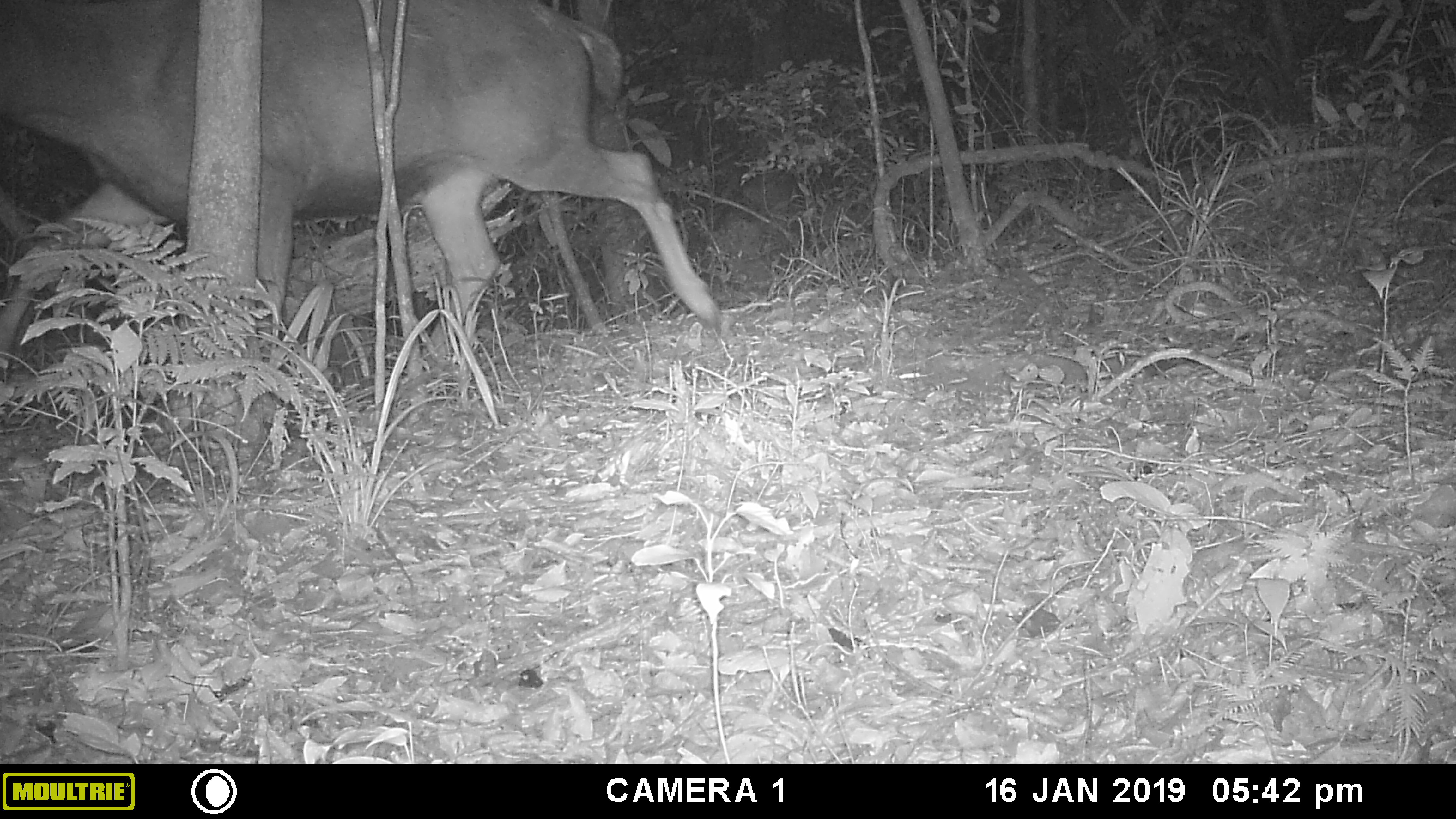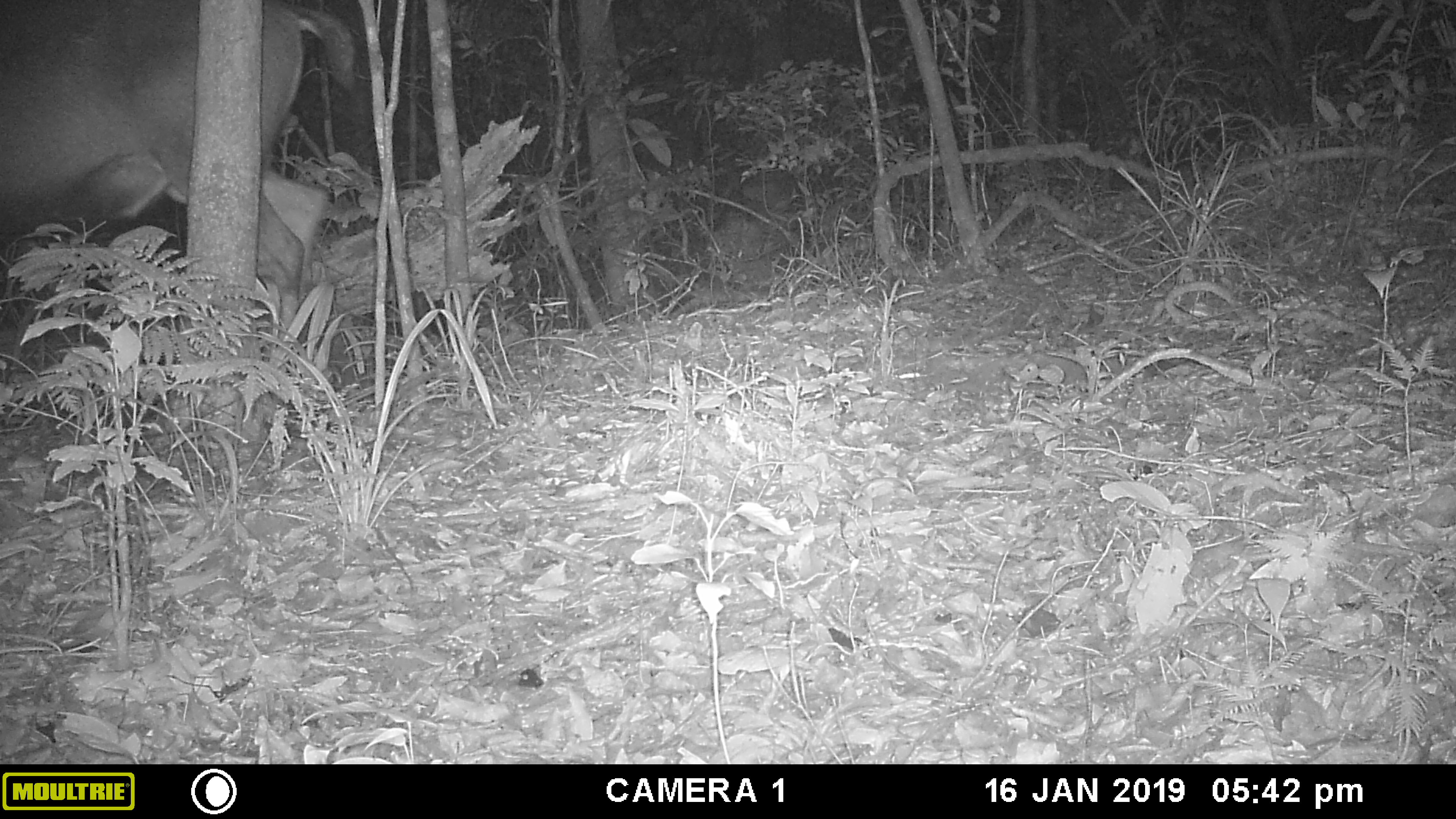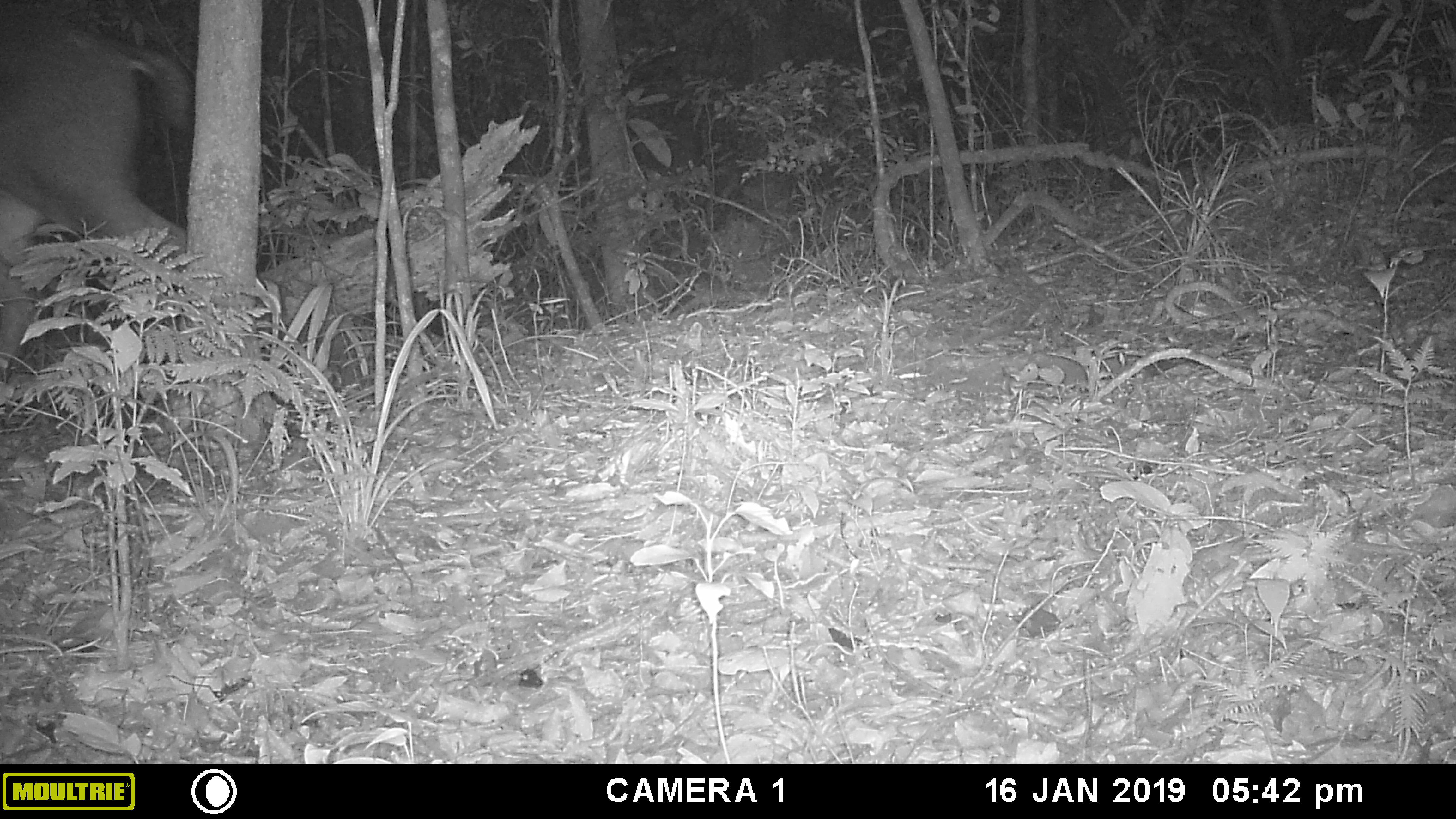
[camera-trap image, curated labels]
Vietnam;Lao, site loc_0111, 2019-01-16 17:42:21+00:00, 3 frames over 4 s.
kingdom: Animalia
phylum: Chordata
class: Mammalia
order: Artiodactyla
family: Cervidae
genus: Rusa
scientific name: Rusa unicolor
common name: sambar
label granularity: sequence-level